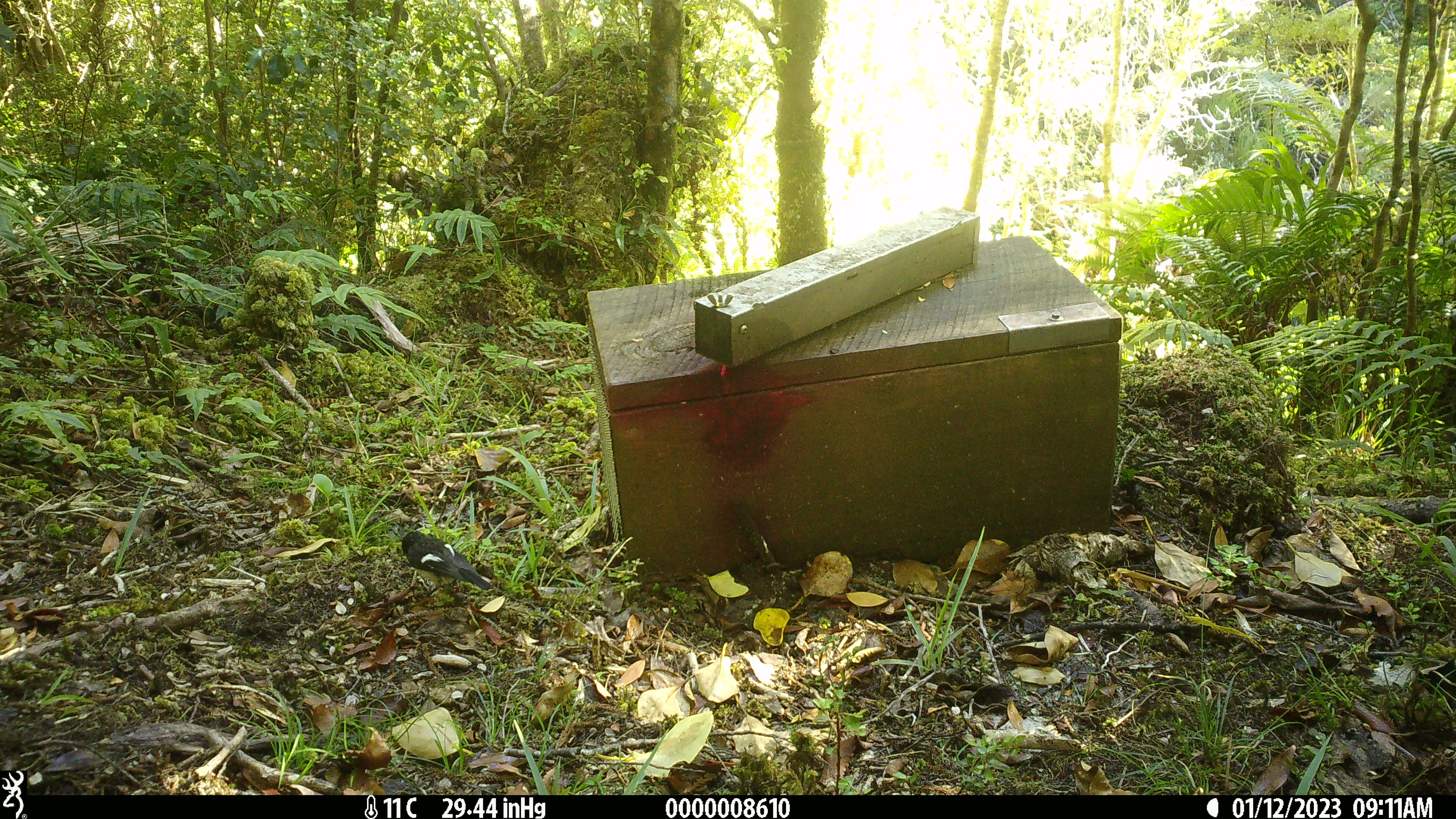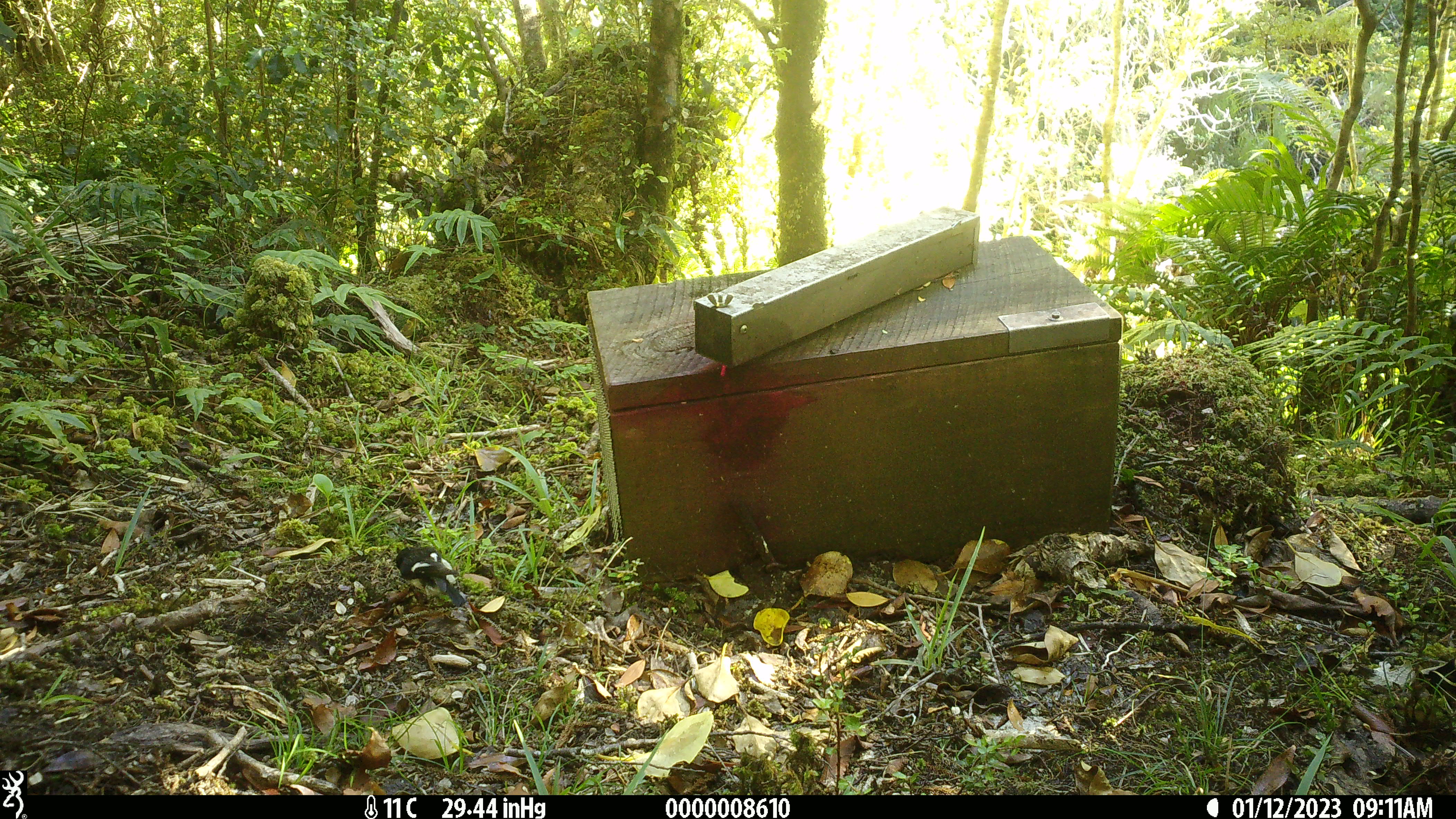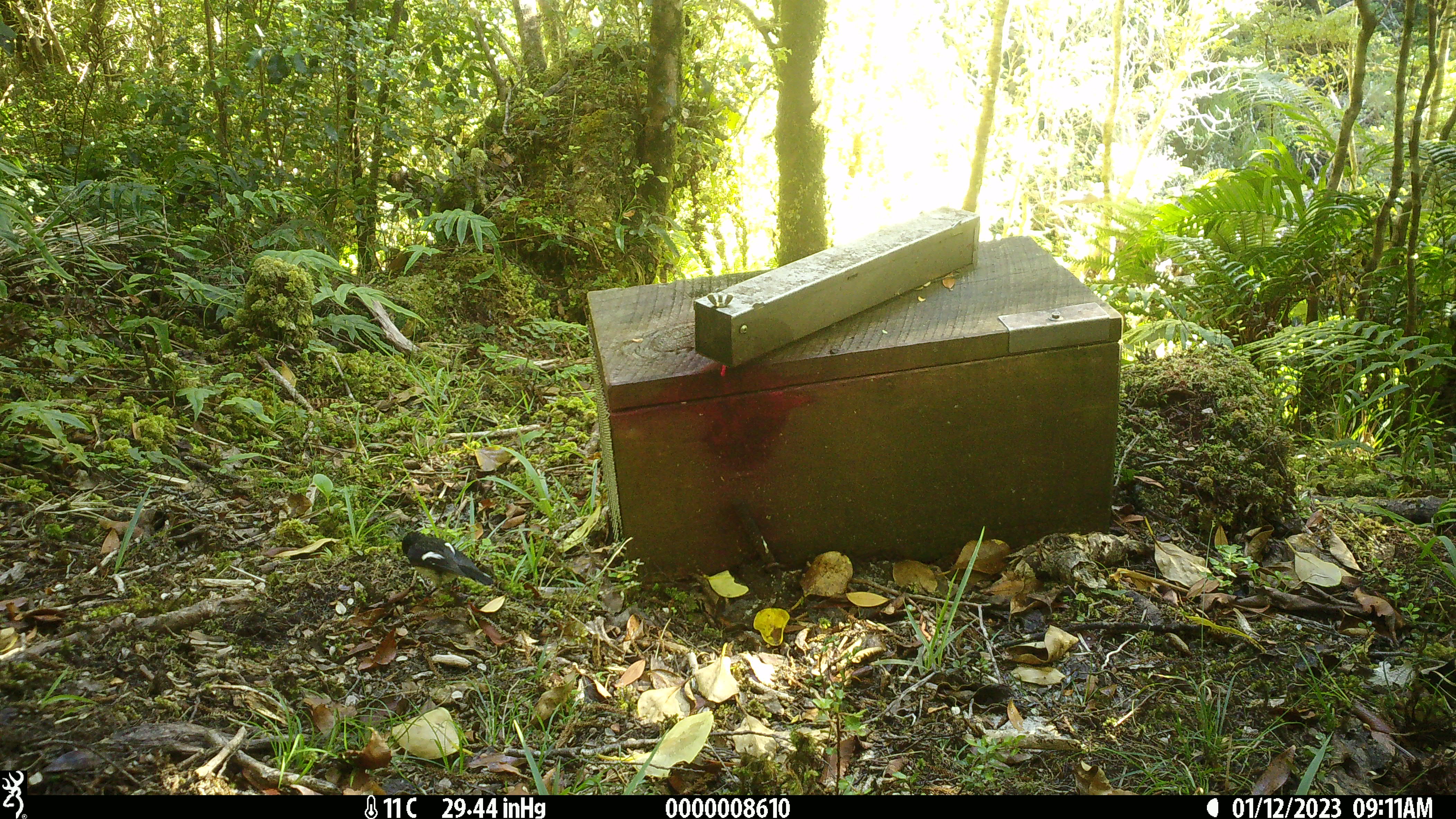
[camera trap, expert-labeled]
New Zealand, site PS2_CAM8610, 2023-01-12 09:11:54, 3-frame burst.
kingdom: Animalia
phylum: Chordata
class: Aves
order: Passeriformes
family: Petroicidae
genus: Petroica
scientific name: Petroica macrocephala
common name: tomtit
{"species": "tomtit (Petroica macrocephala)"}